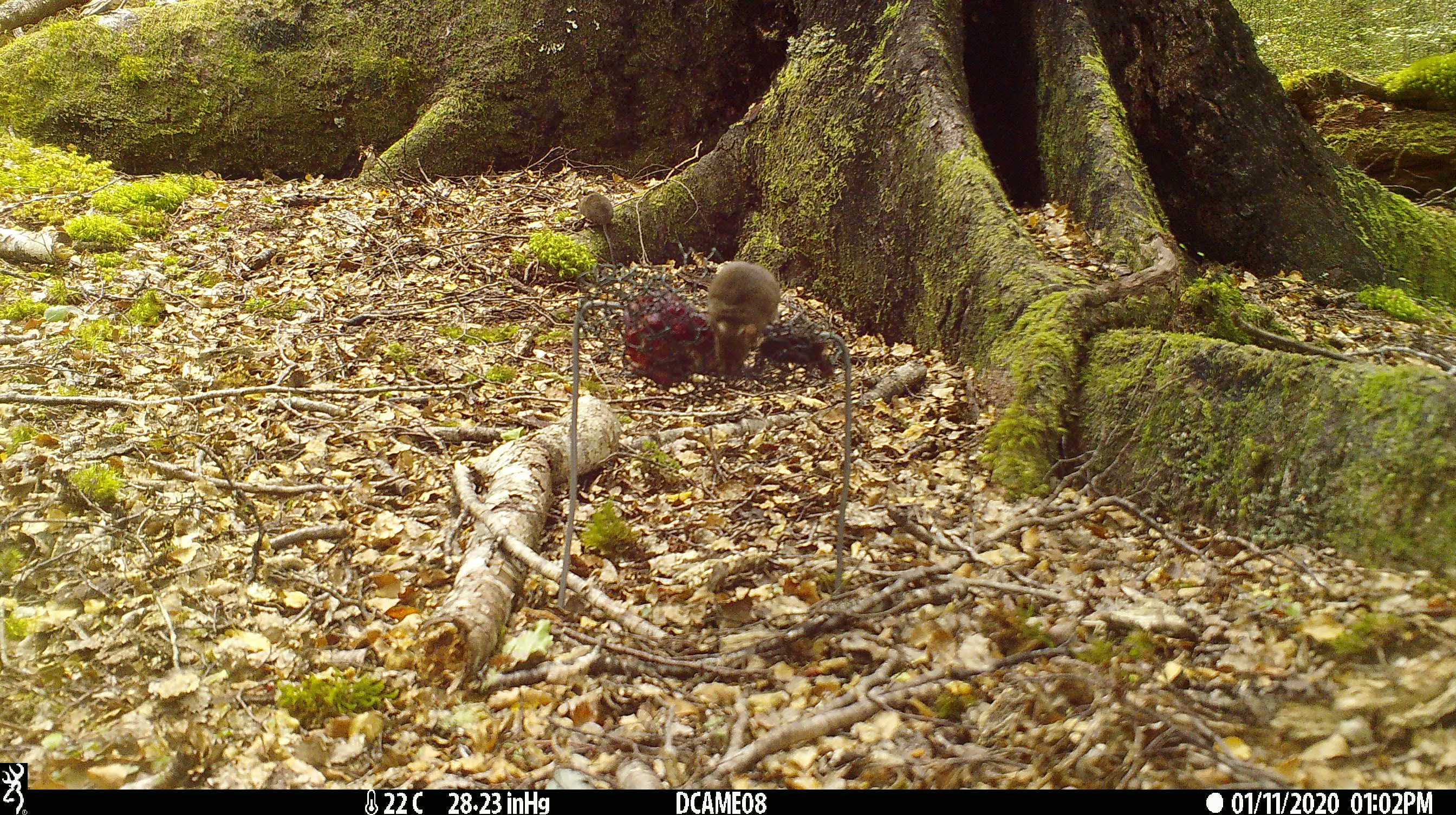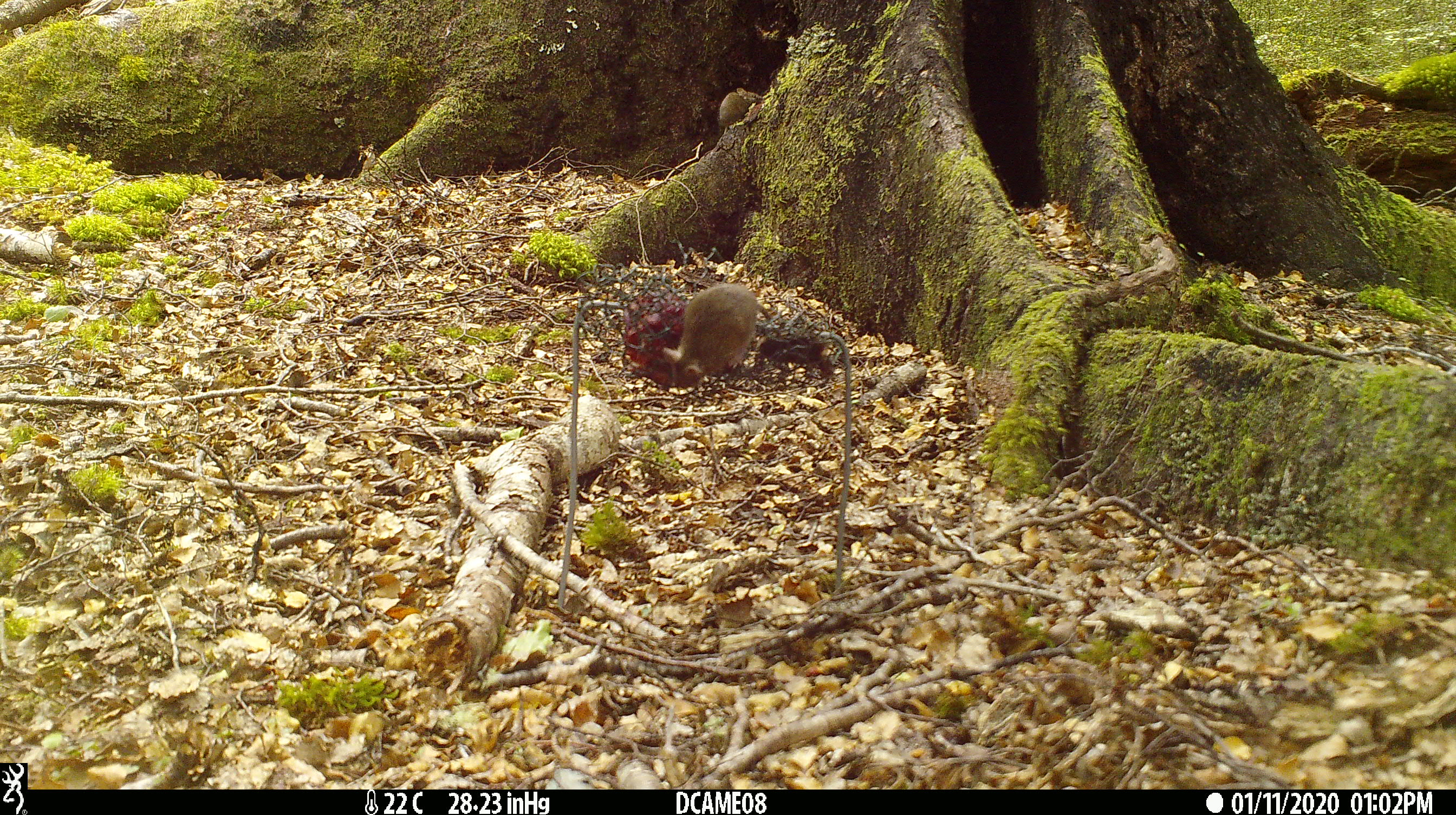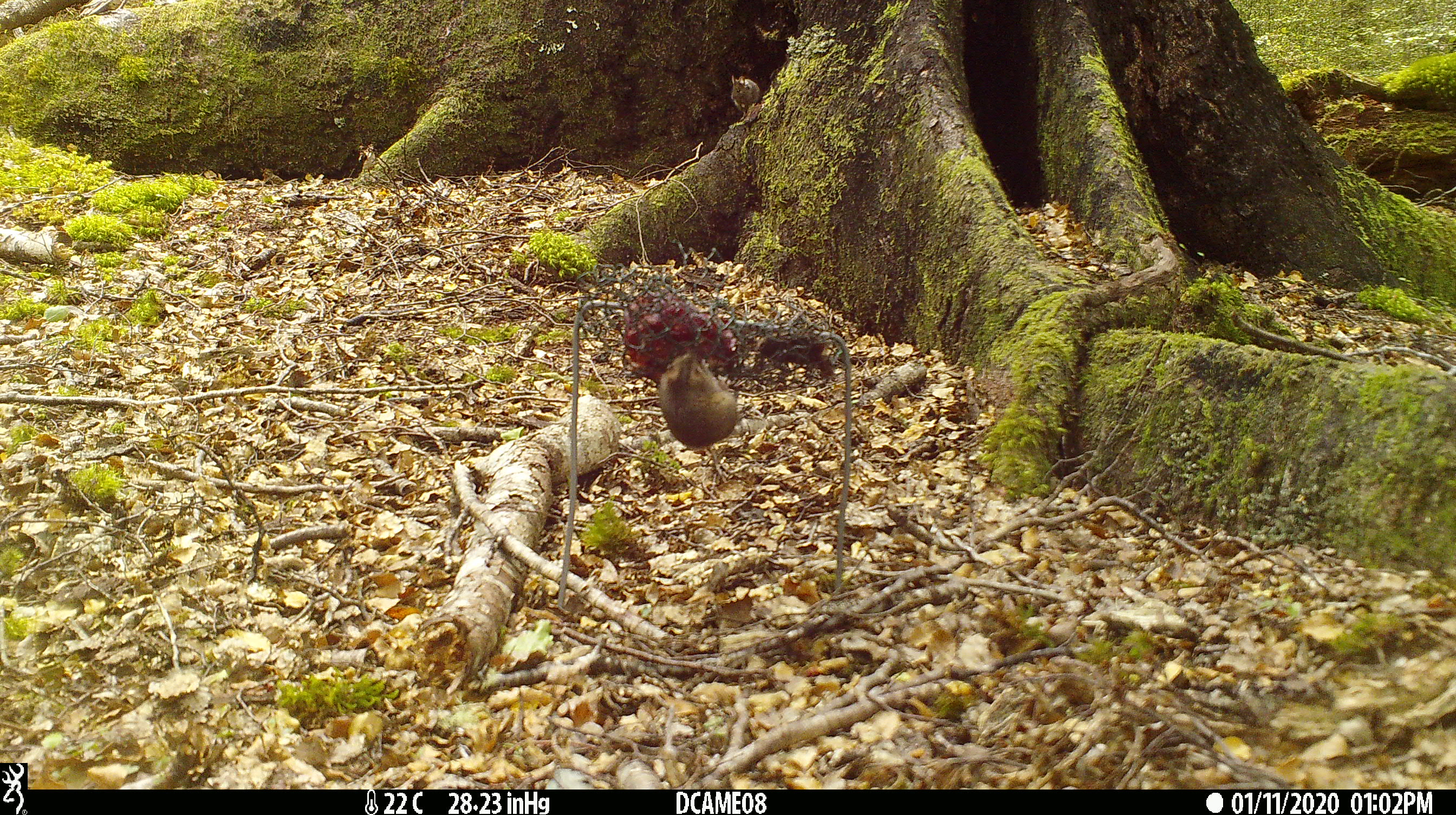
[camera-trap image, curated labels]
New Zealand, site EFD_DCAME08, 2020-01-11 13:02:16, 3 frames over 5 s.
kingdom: Animalia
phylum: Chordata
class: Mammalia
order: Rodentia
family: Muridae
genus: Mus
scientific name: Mus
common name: mouse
Mouse (Mus).